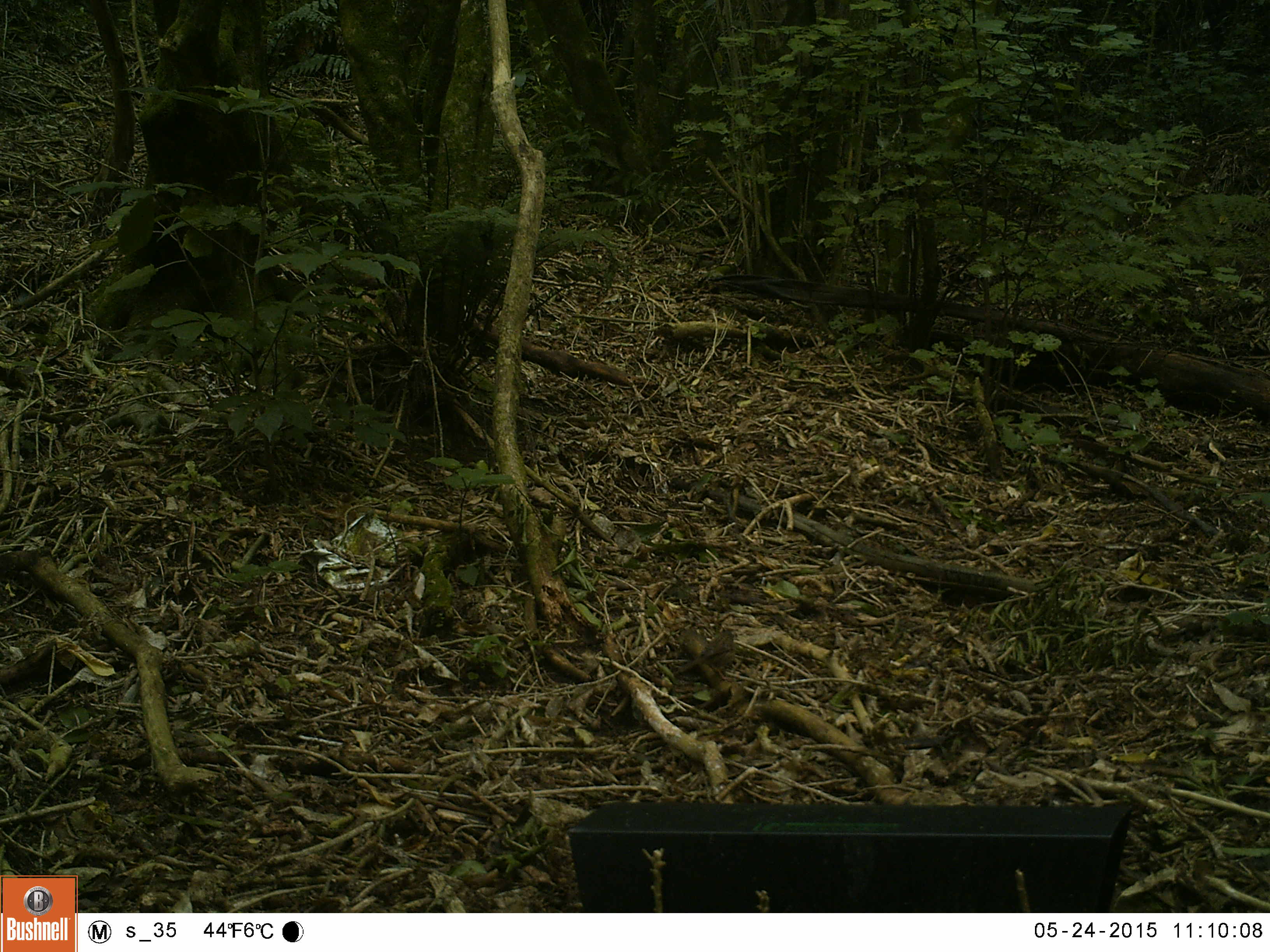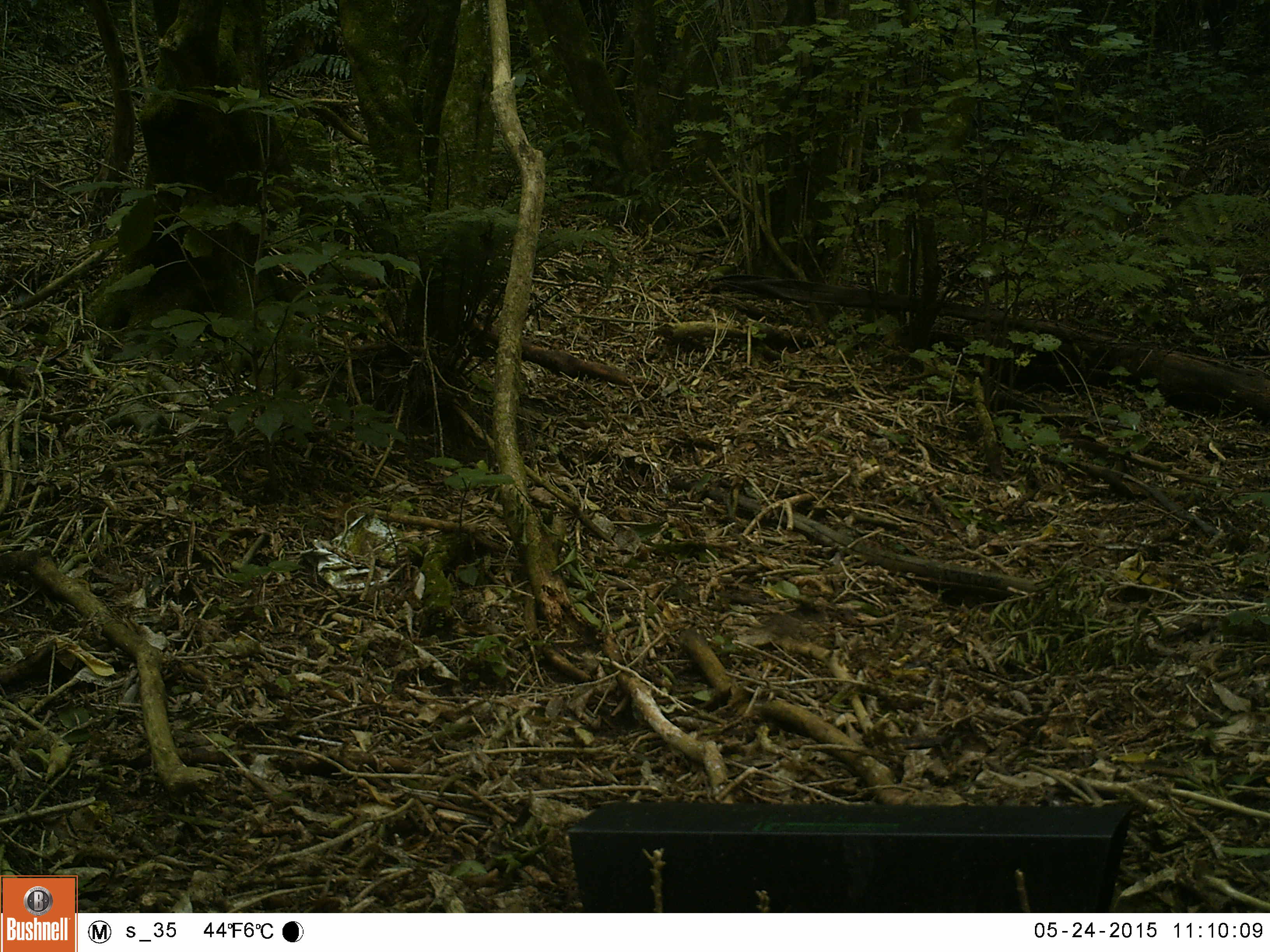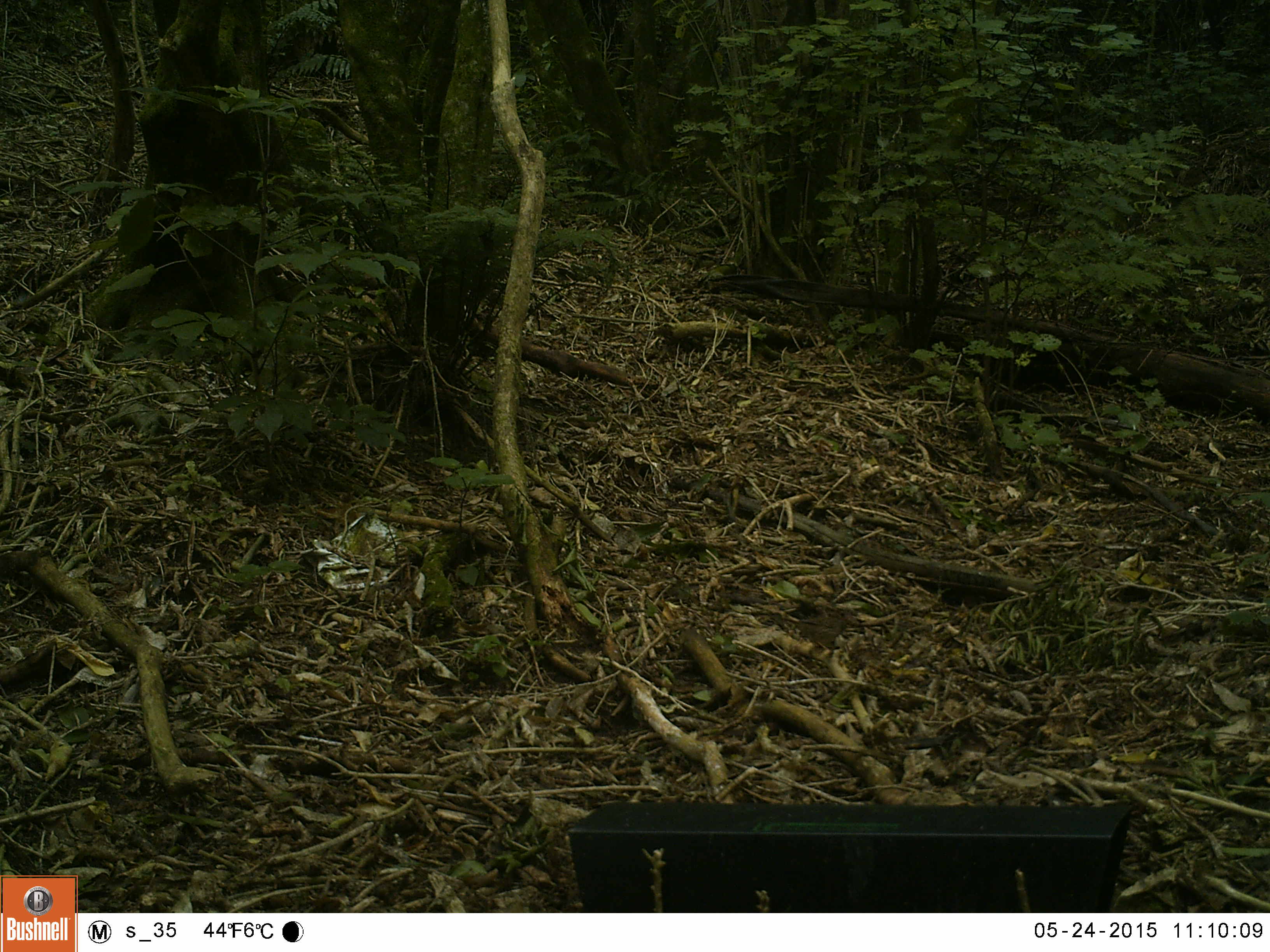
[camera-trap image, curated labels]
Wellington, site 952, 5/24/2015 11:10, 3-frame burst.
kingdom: Animalia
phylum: Chordata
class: Aves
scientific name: Aves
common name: bird